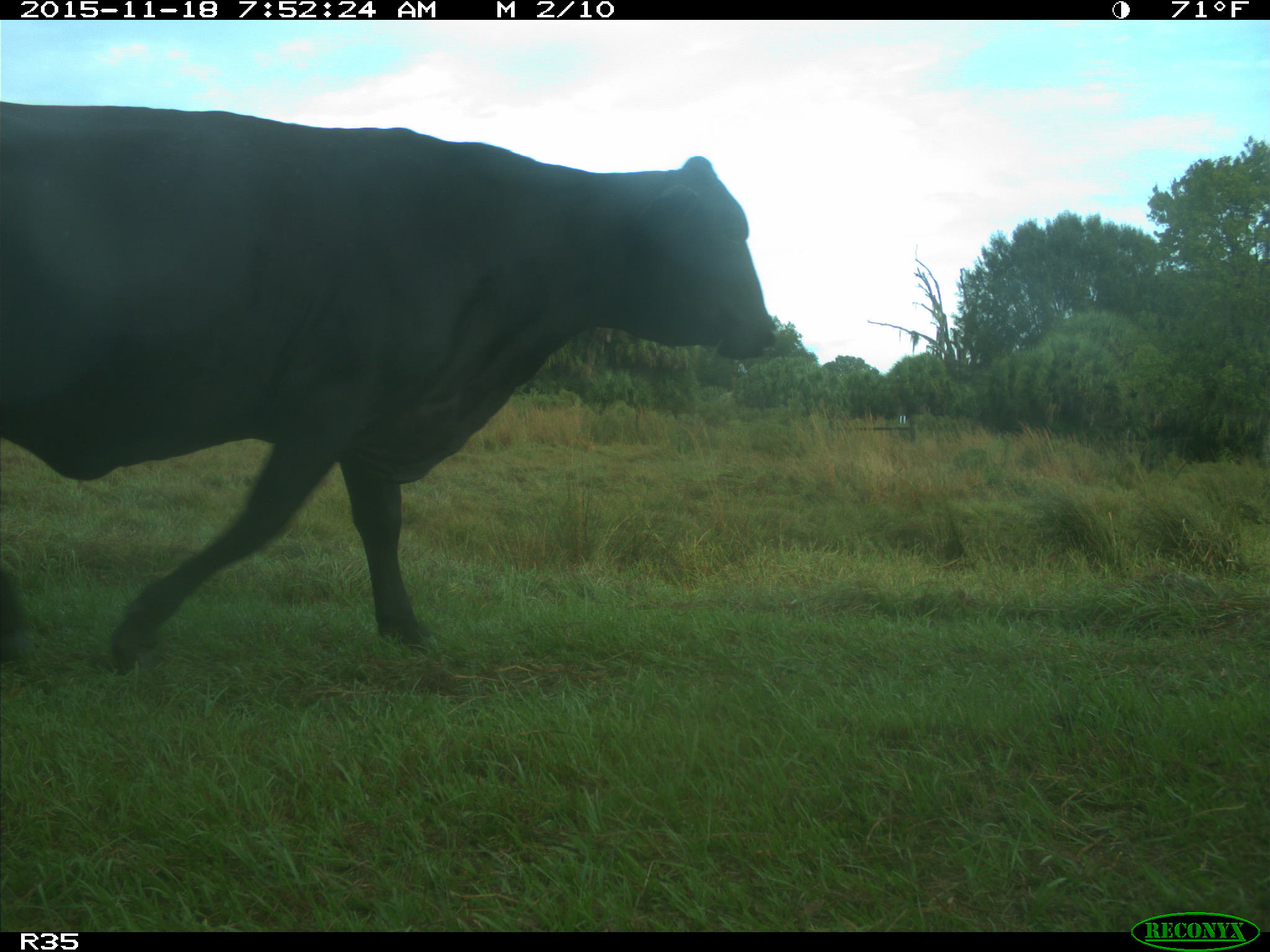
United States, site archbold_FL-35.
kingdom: Animalia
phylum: Chordata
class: Mammalia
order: Artiodactyla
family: Bovidae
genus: Bos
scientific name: Bos taurus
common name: domestic cow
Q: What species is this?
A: Bos taurus (domestic cow).